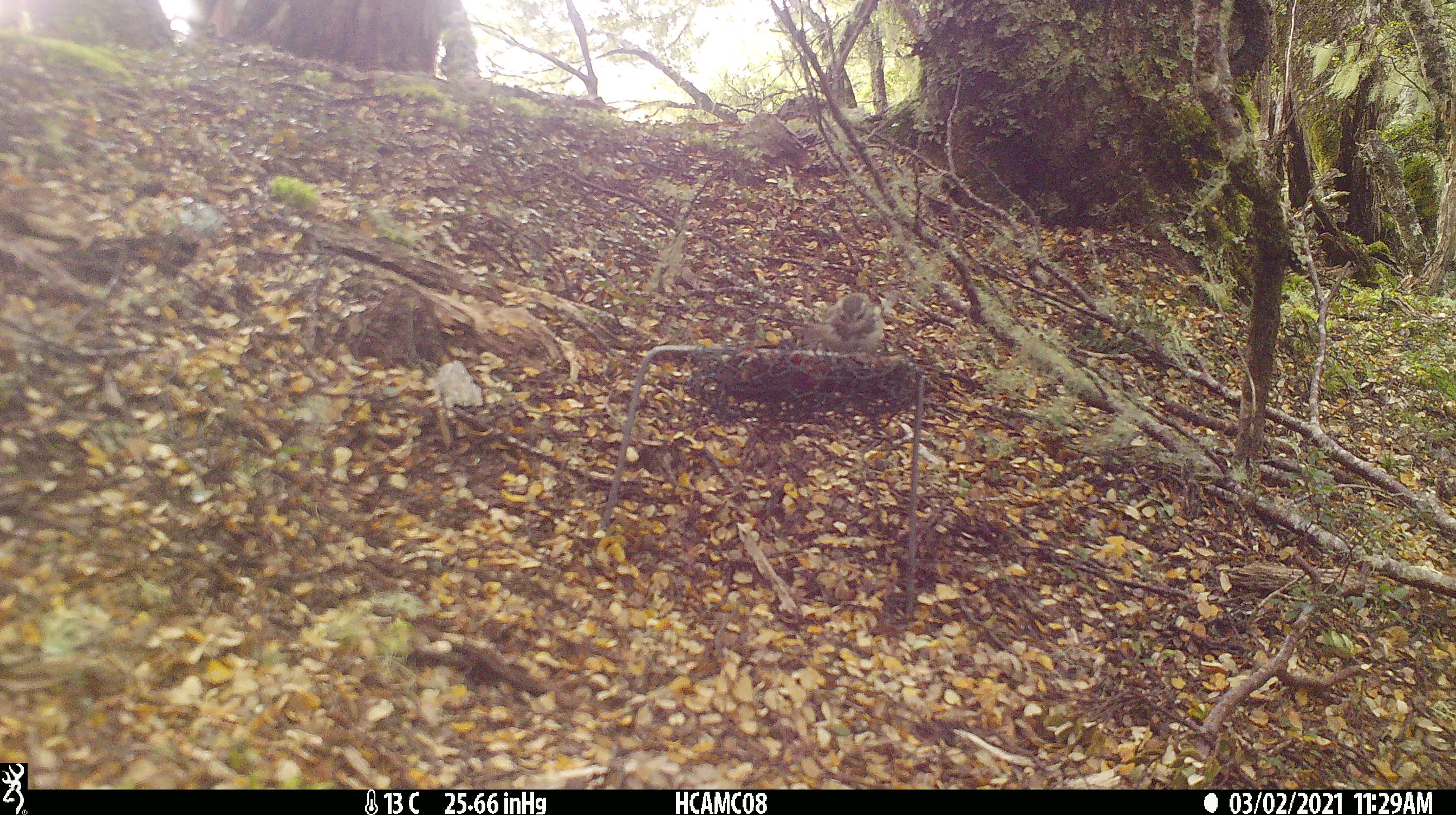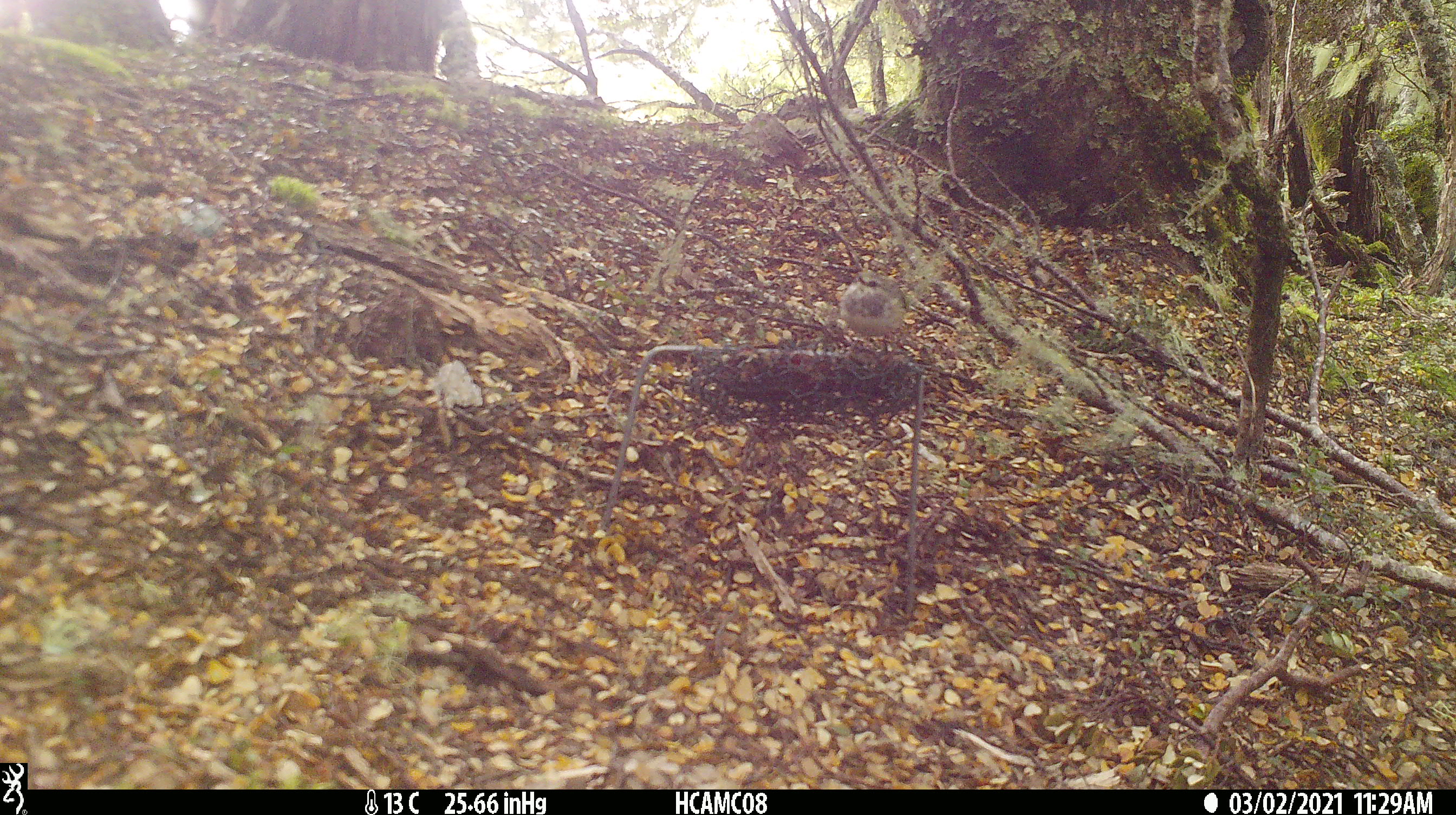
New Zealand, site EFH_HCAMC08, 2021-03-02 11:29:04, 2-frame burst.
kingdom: Animalia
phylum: Chordata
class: Aves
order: Passeriformes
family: Acanthisittidae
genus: Acanthisitta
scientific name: Acanthisitta chloris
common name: rifleman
Rifleman (Acanthisitta chloris).